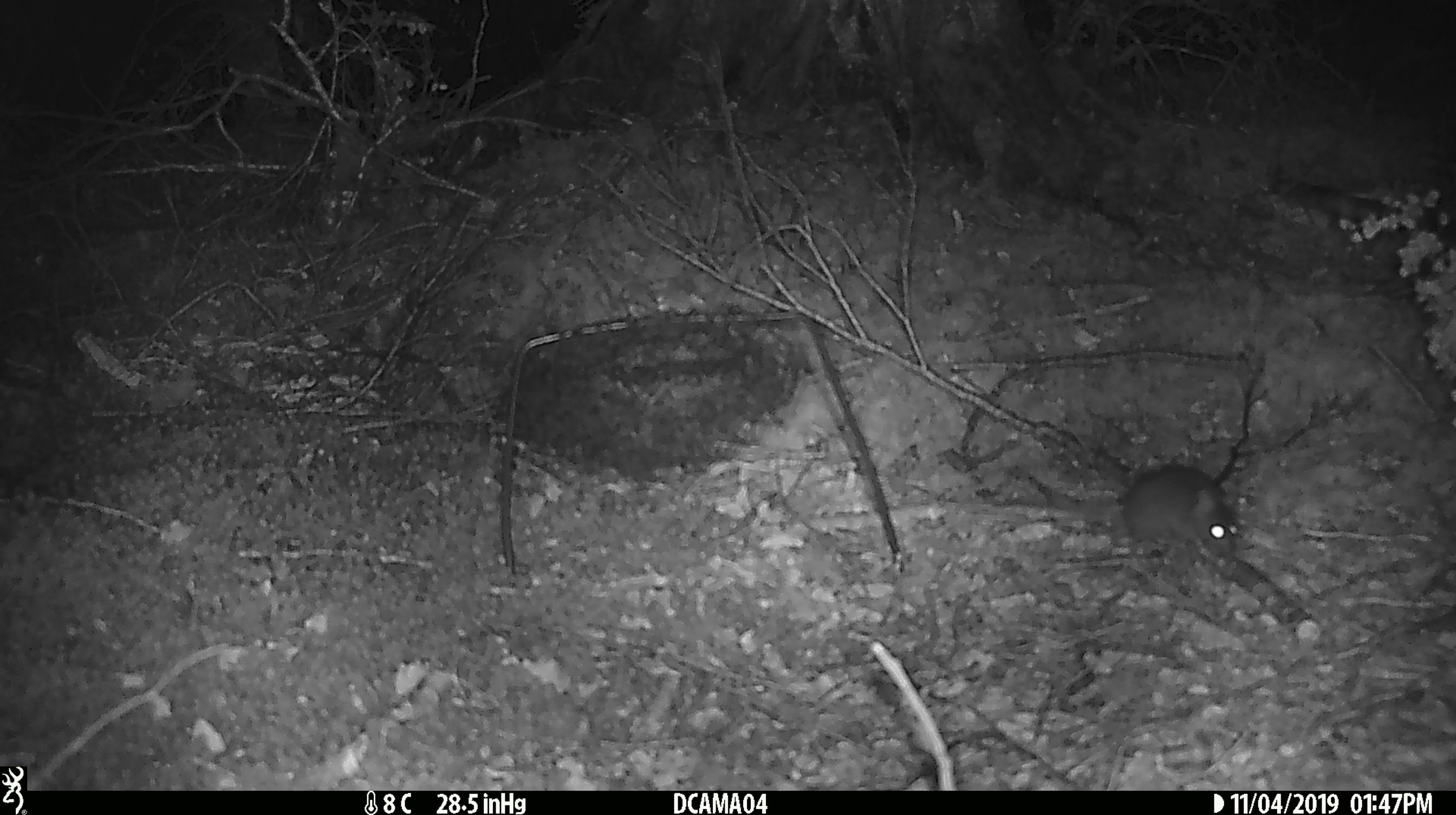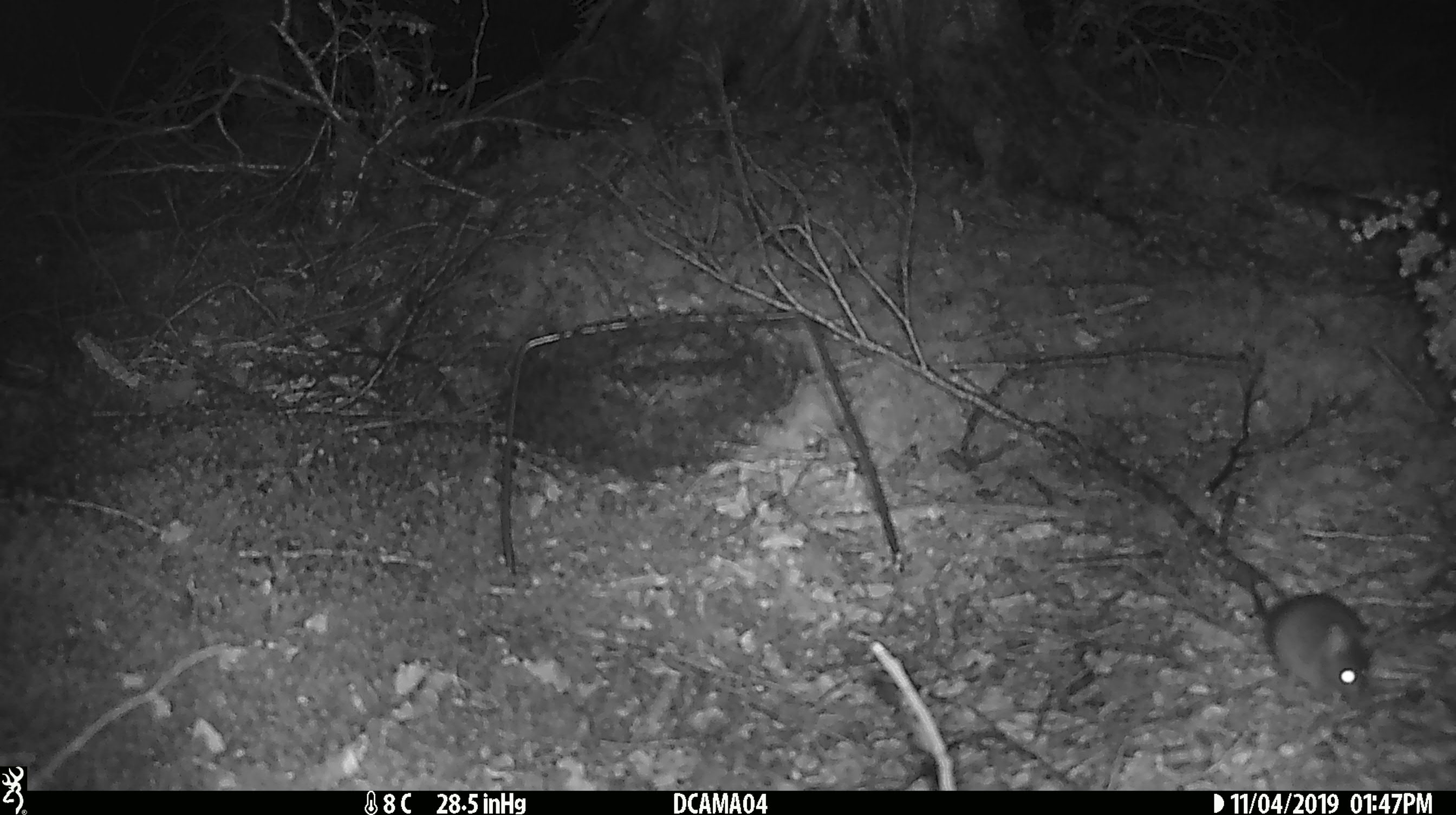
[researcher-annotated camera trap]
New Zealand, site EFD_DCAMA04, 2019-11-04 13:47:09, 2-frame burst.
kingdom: Animalia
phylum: Chordata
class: Mammalia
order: Rodentia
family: Muridae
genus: Mus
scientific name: Mus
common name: mouse